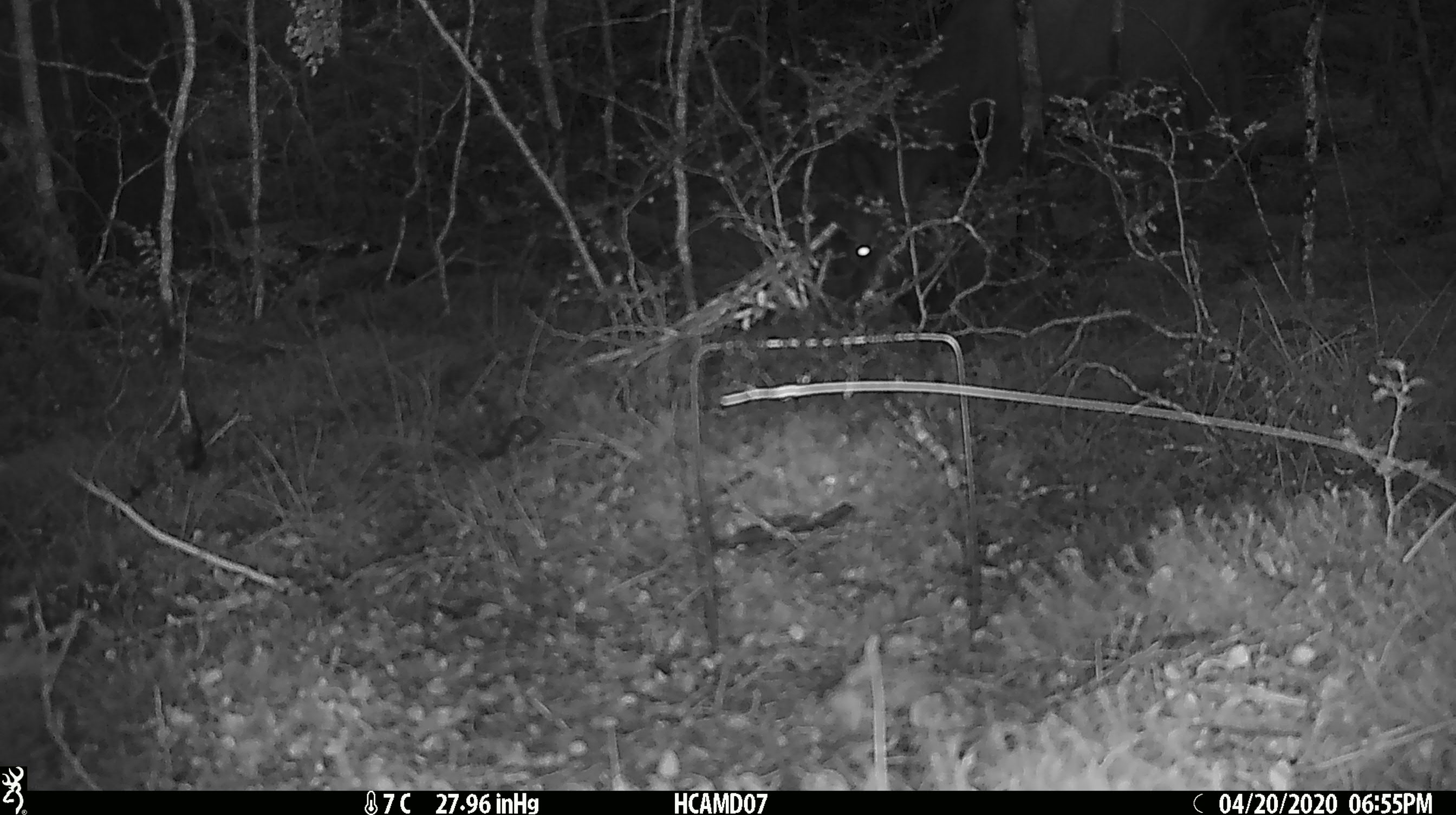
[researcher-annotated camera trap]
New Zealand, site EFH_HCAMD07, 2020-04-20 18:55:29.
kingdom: Animalia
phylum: Chordata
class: Mammalia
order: Artiodactyla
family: Cervidae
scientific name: Cervidae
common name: deer